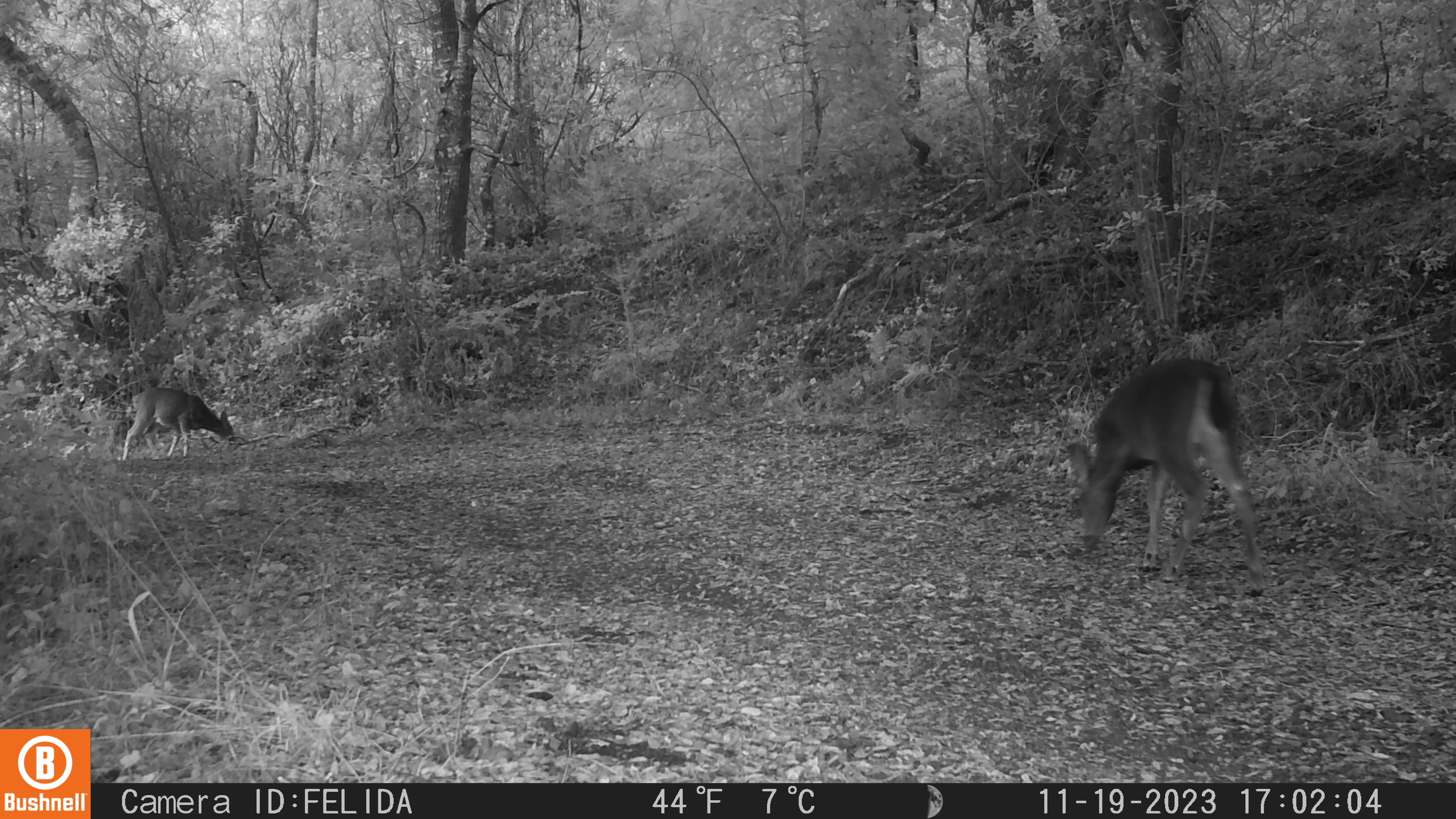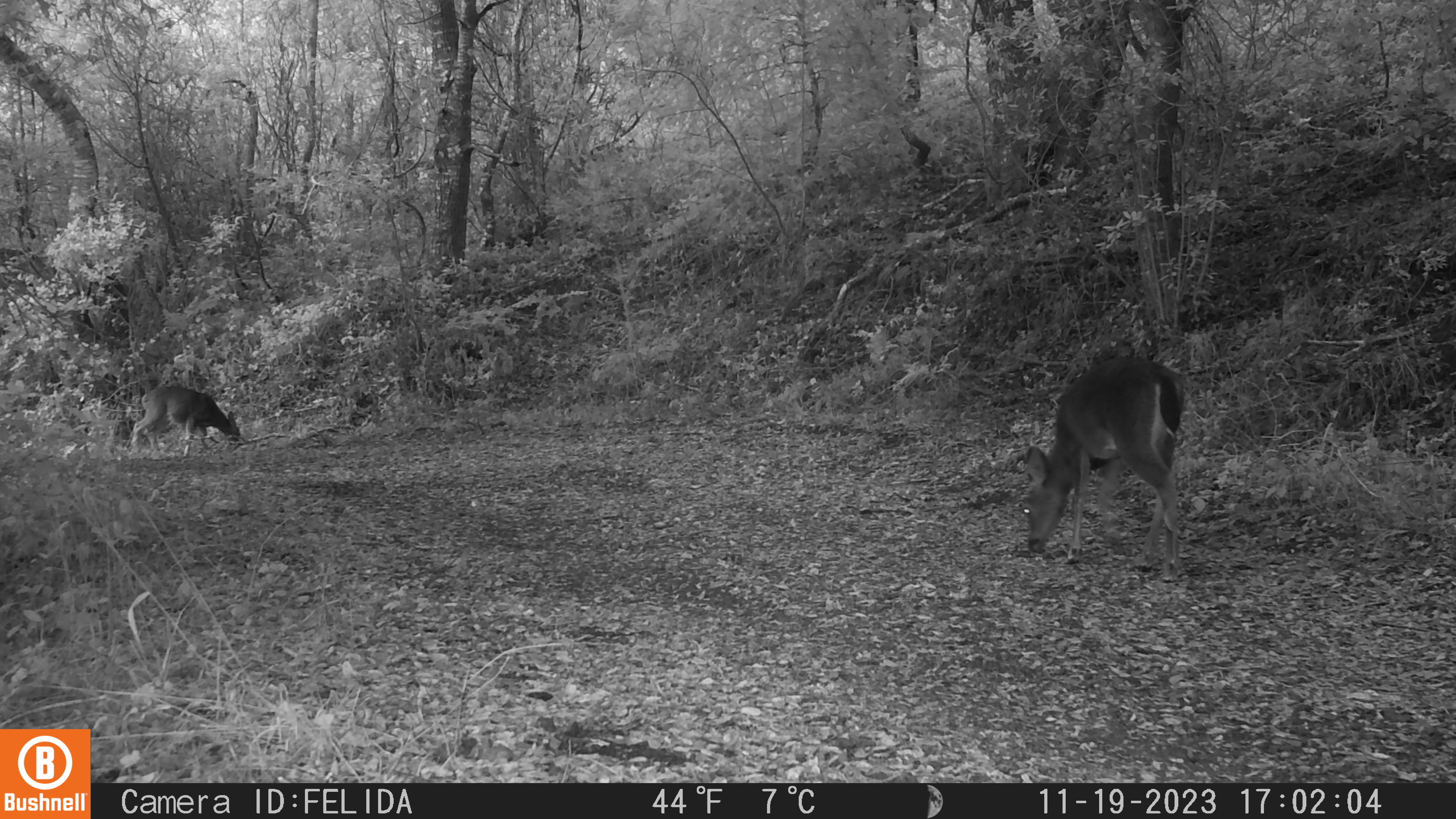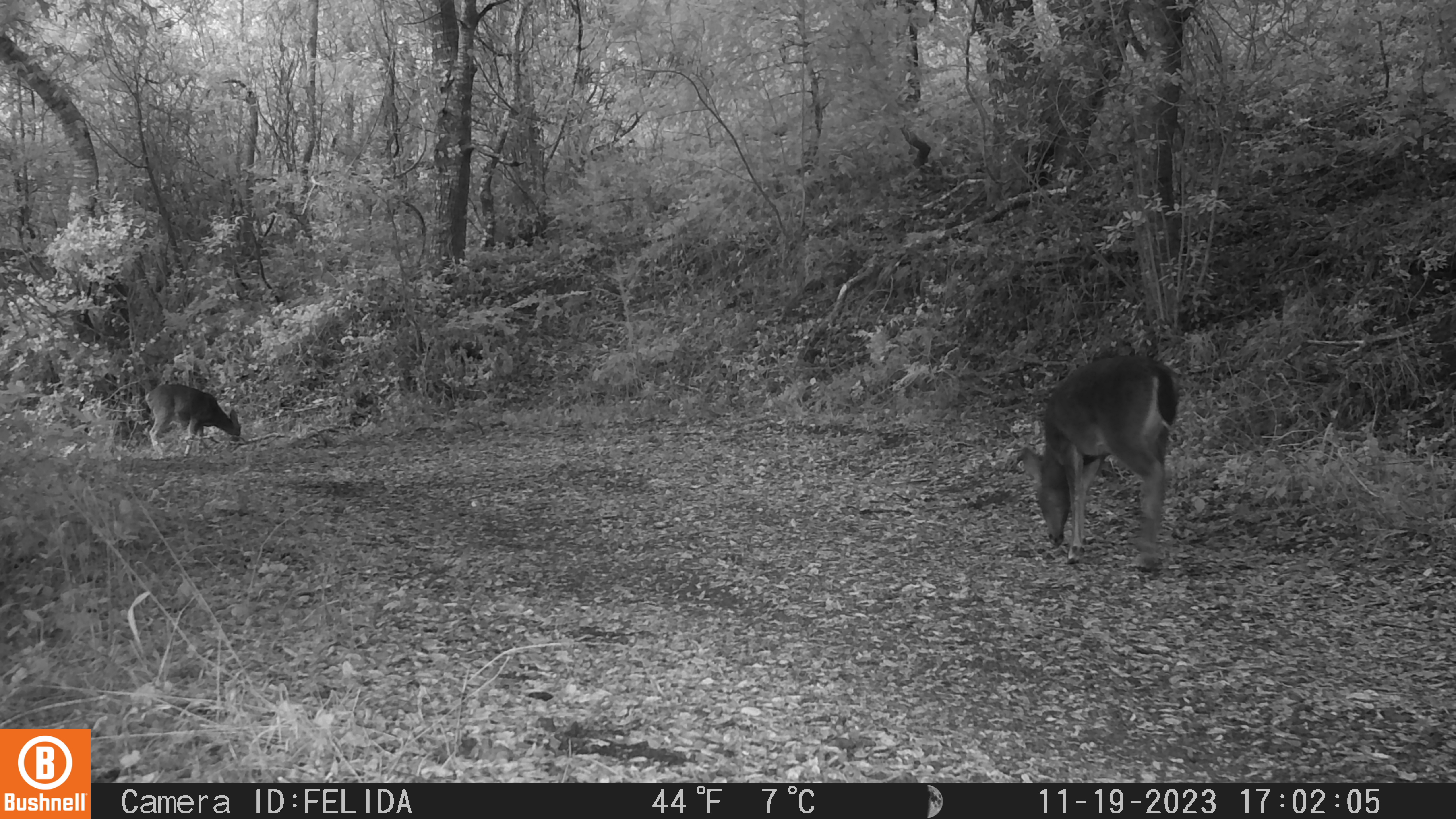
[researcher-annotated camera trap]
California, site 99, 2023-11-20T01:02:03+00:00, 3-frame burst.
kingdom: Animalia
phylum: Chordata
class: Mammalia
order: Artiodactyla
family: Cervidae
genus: Odocoileus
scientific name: Odocoileus hemionus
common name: mule deer